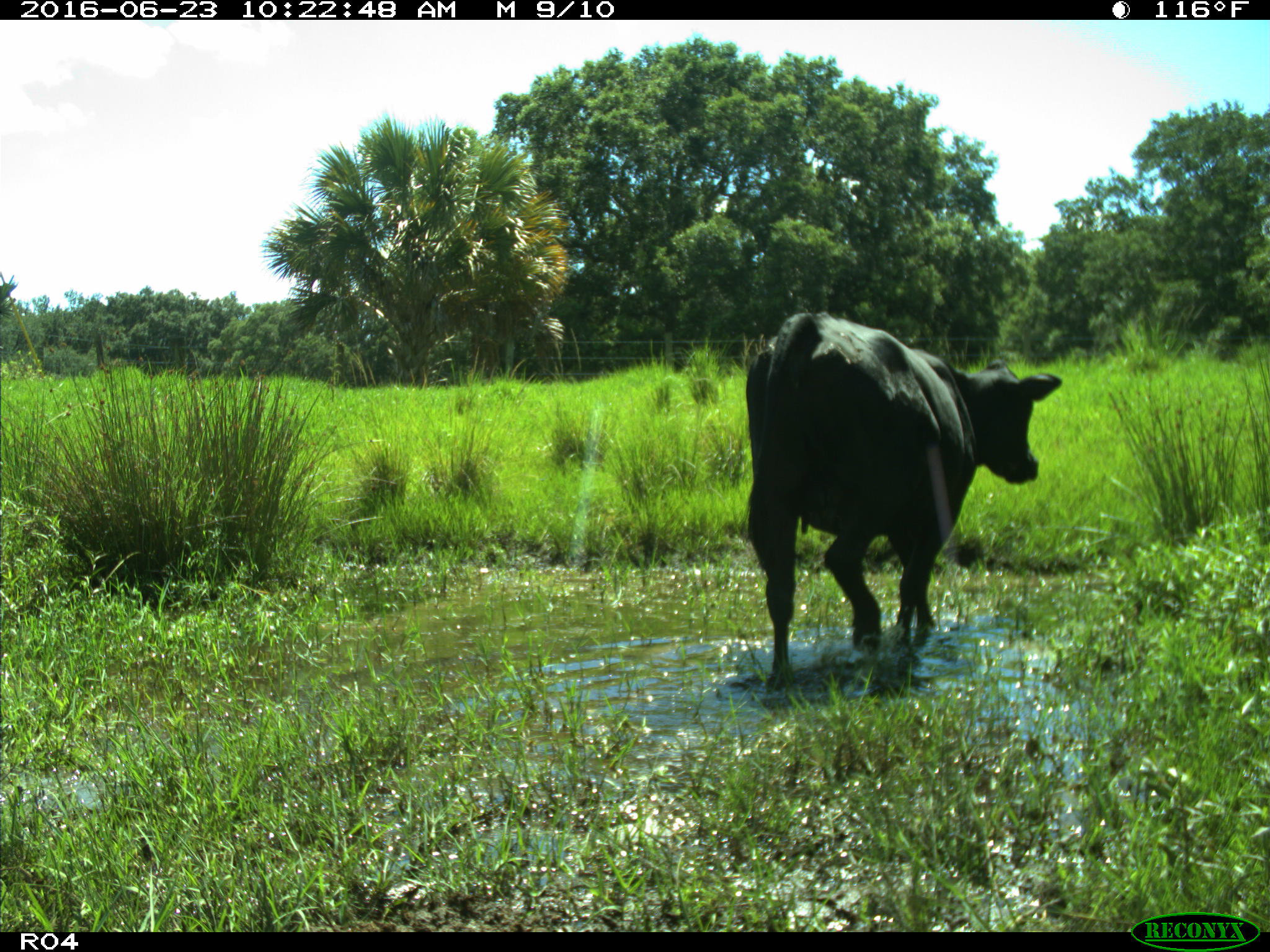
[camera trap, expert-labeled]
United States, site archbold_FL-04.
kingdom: Animalia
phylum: Chordata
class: Mammalia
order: Artiodactyla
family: Bovidae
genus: Bos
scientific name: Bos taurus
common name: domestic cow